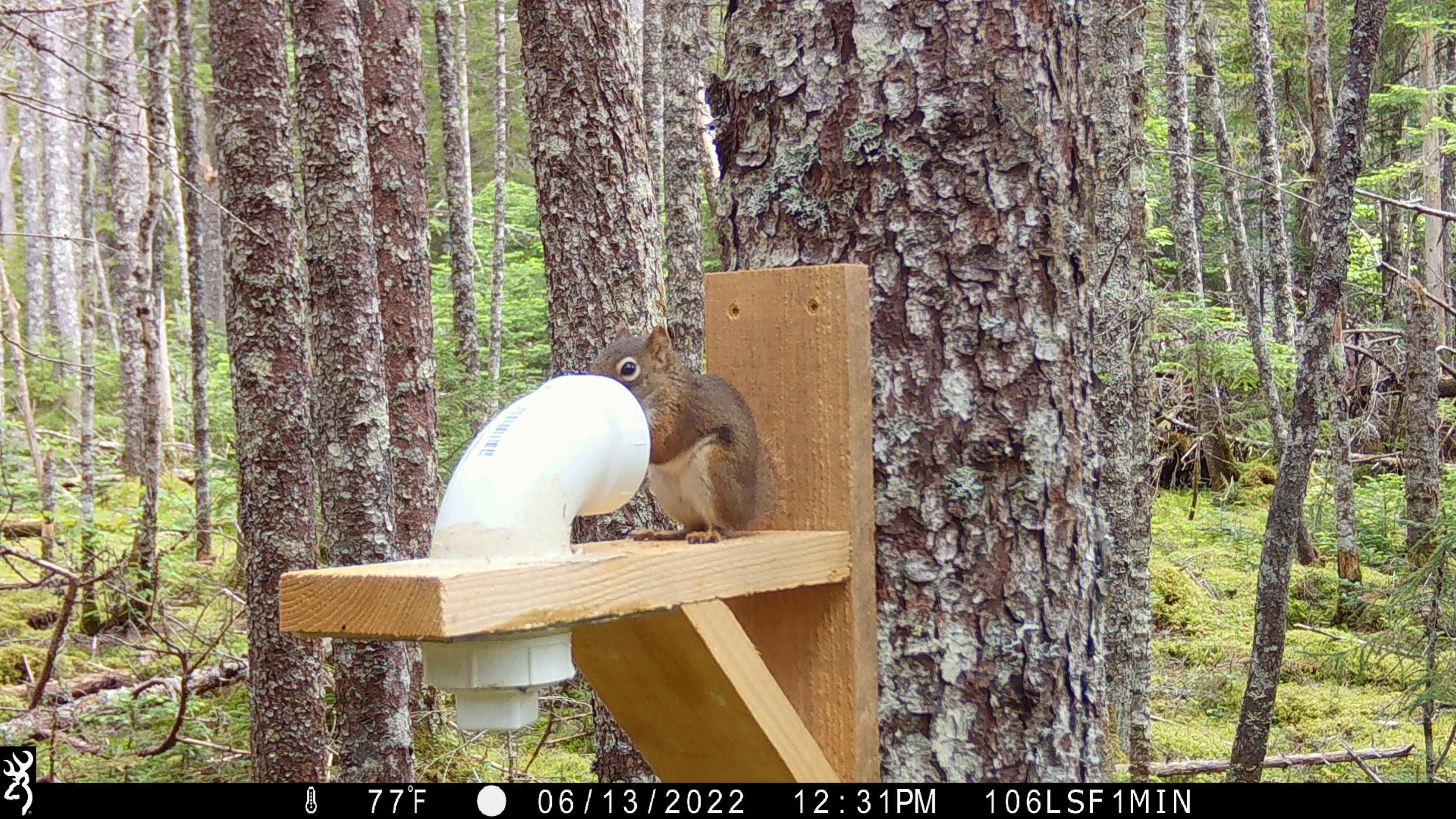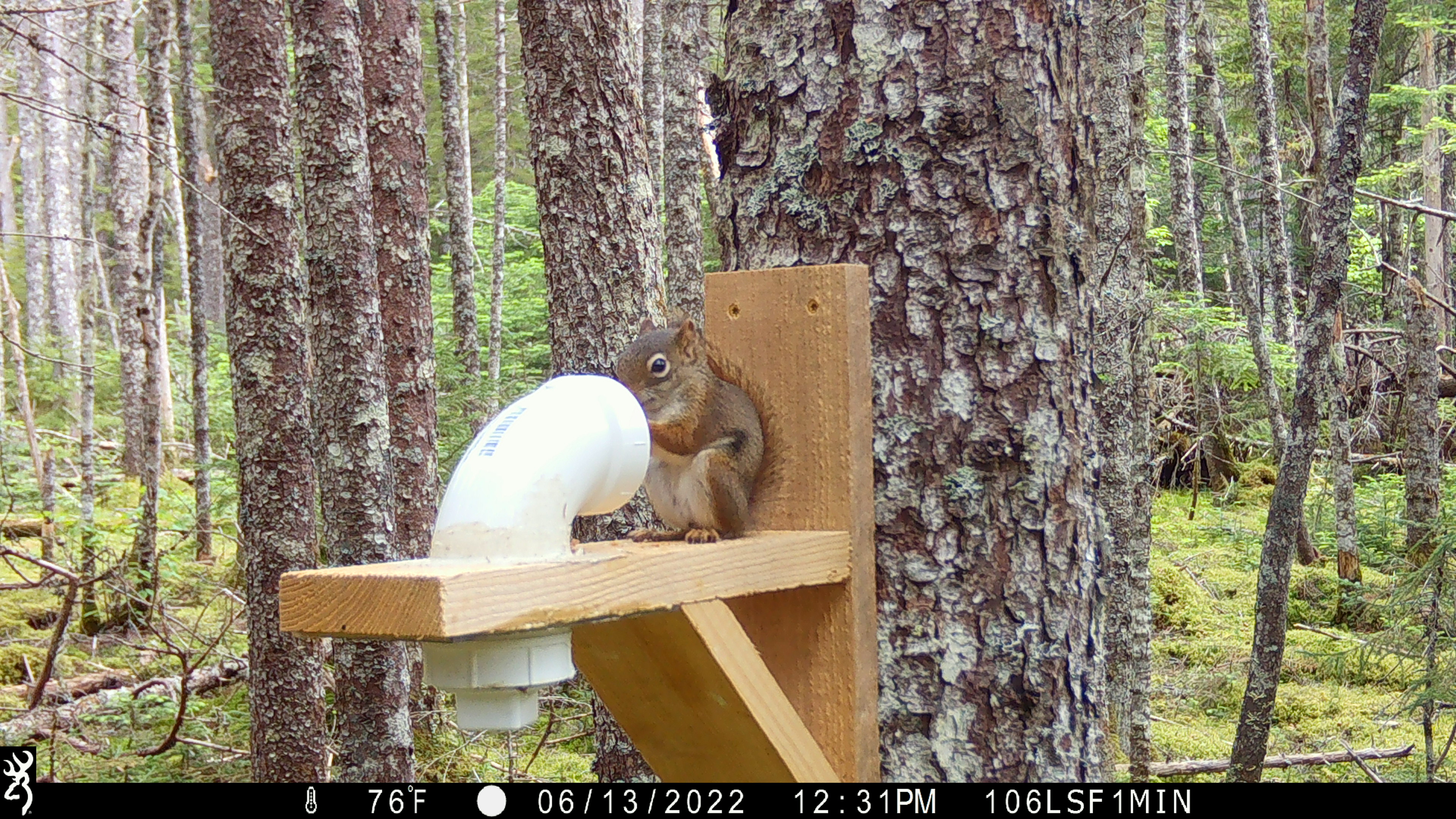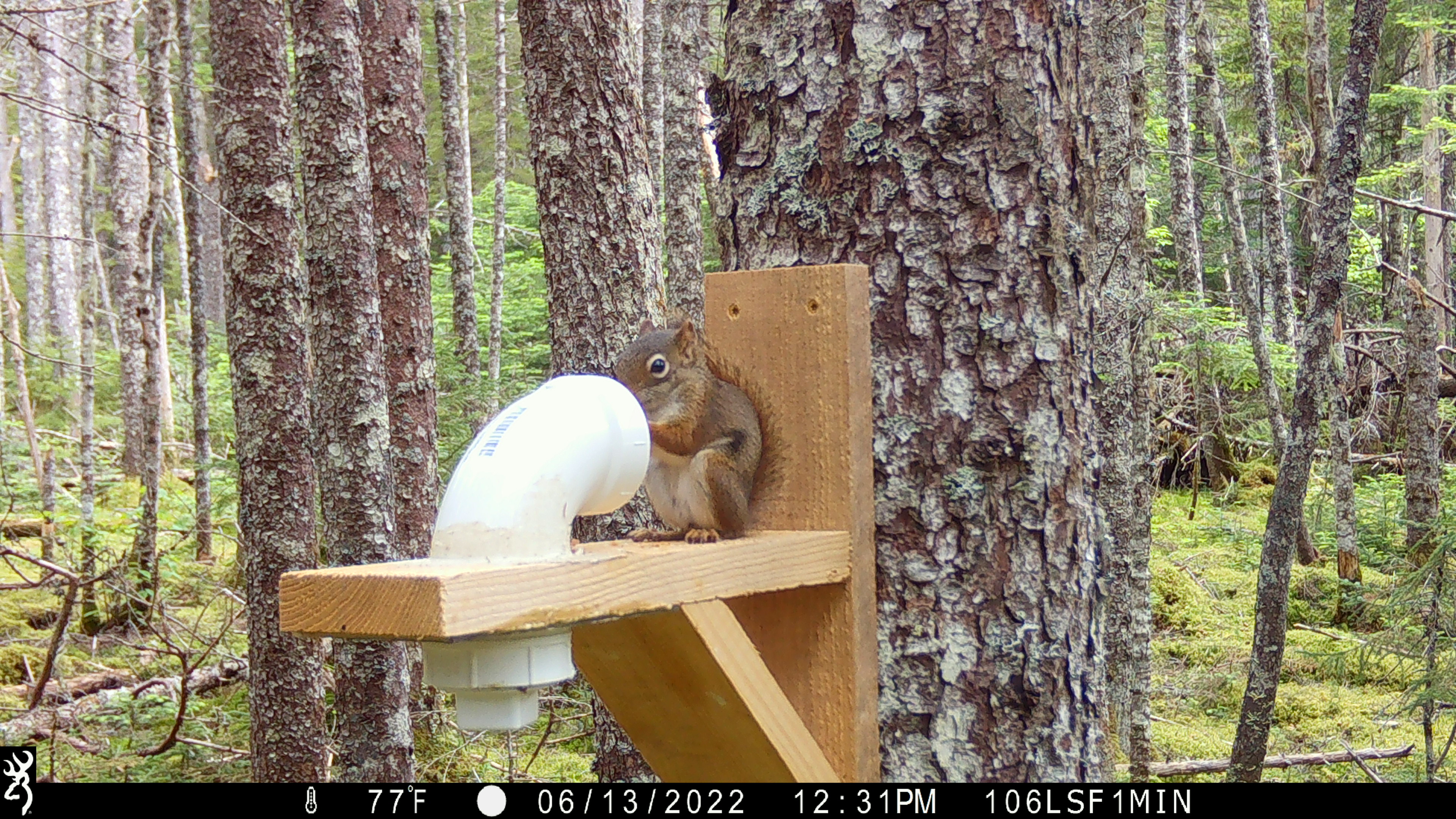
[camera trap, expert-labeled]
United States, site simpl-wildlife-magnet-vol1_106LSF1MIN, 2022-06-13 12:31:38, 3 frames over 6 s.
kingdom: Animalia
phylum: Chordata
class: Mammalia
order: Rodentia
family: Sciuridae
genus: Tamiasciurus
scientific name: Tamiasciurus hudsonicus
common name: red squirrel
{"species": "red squirrel (Tamiasciurus hudsonicus)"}